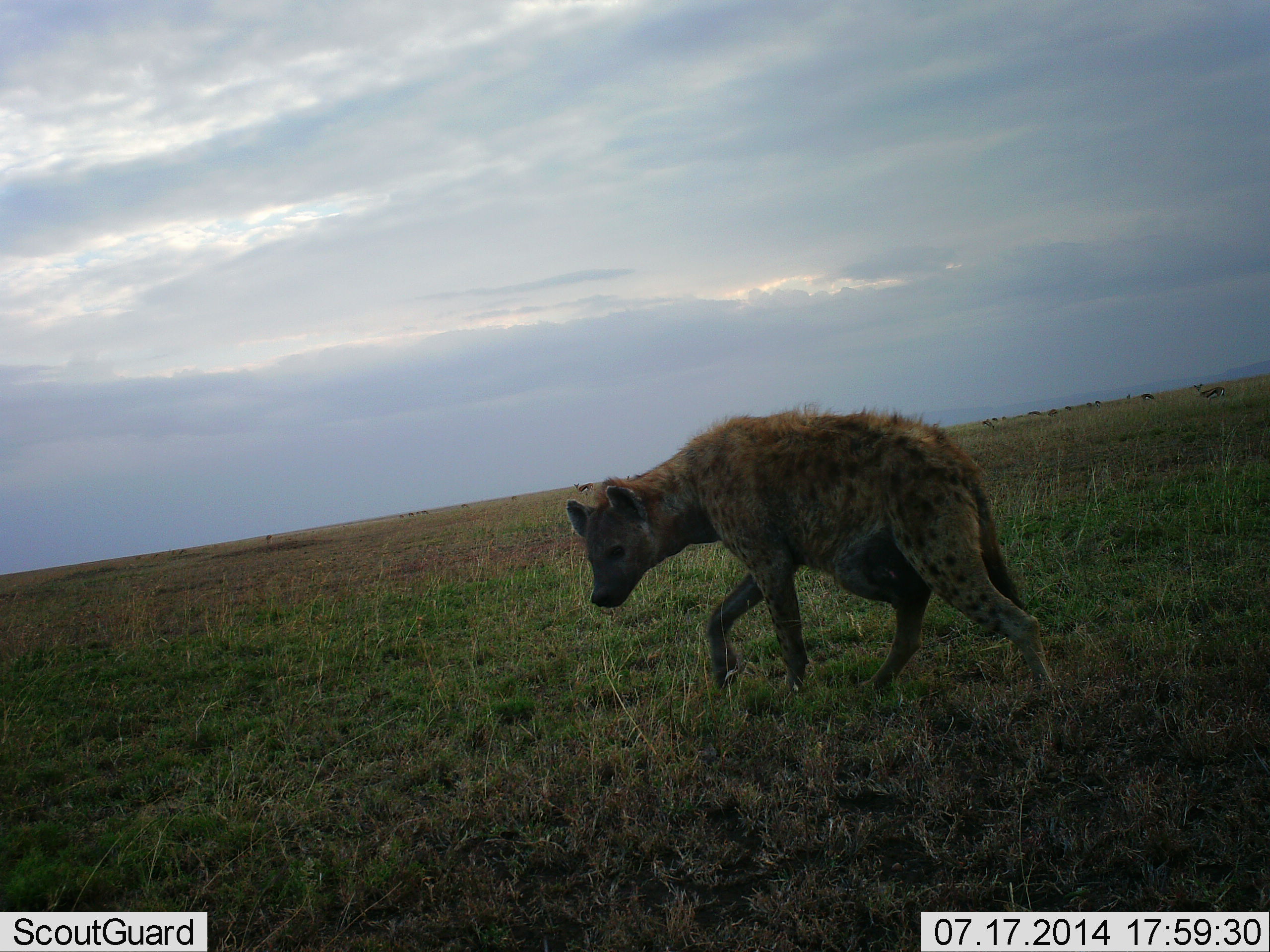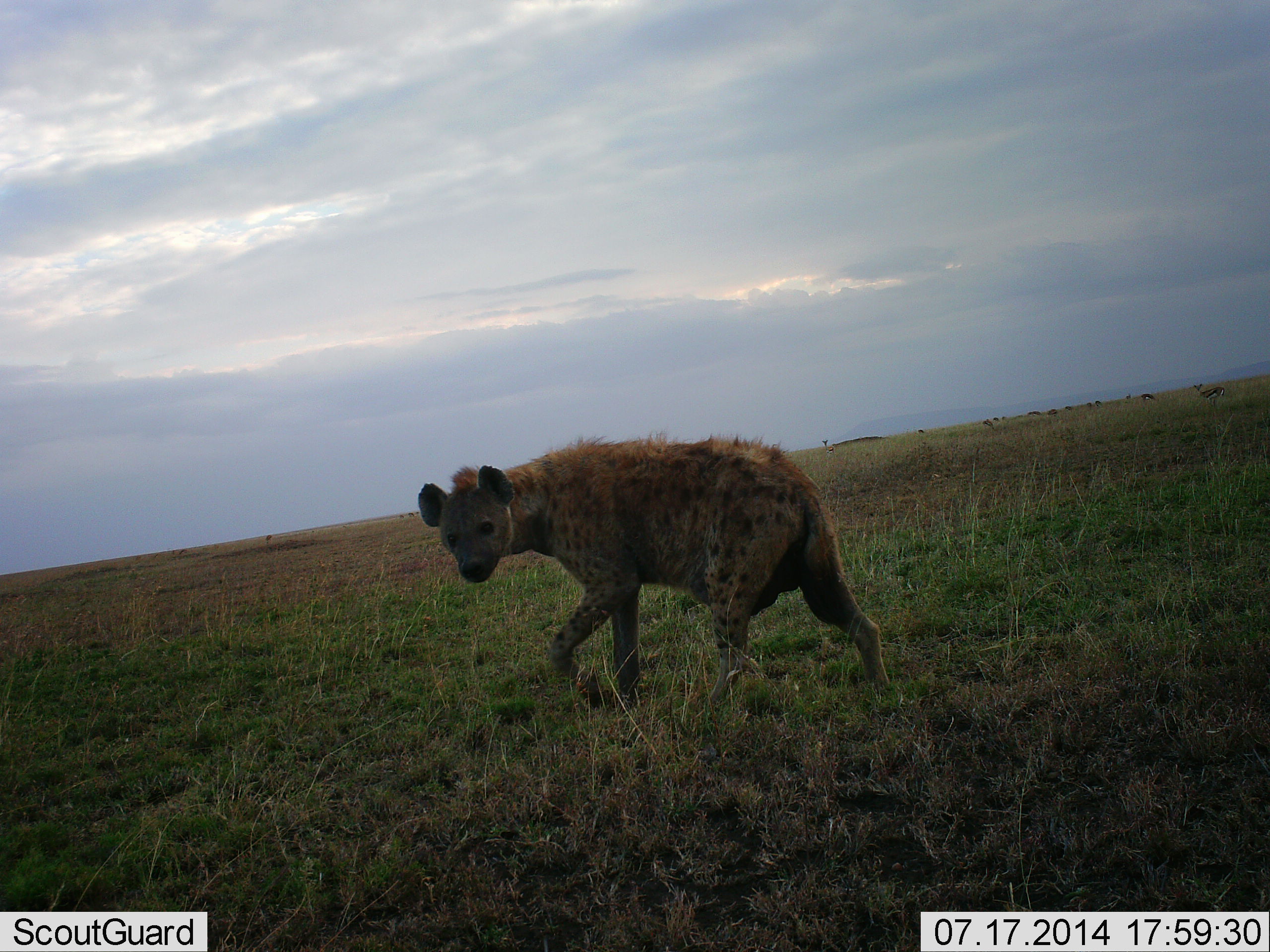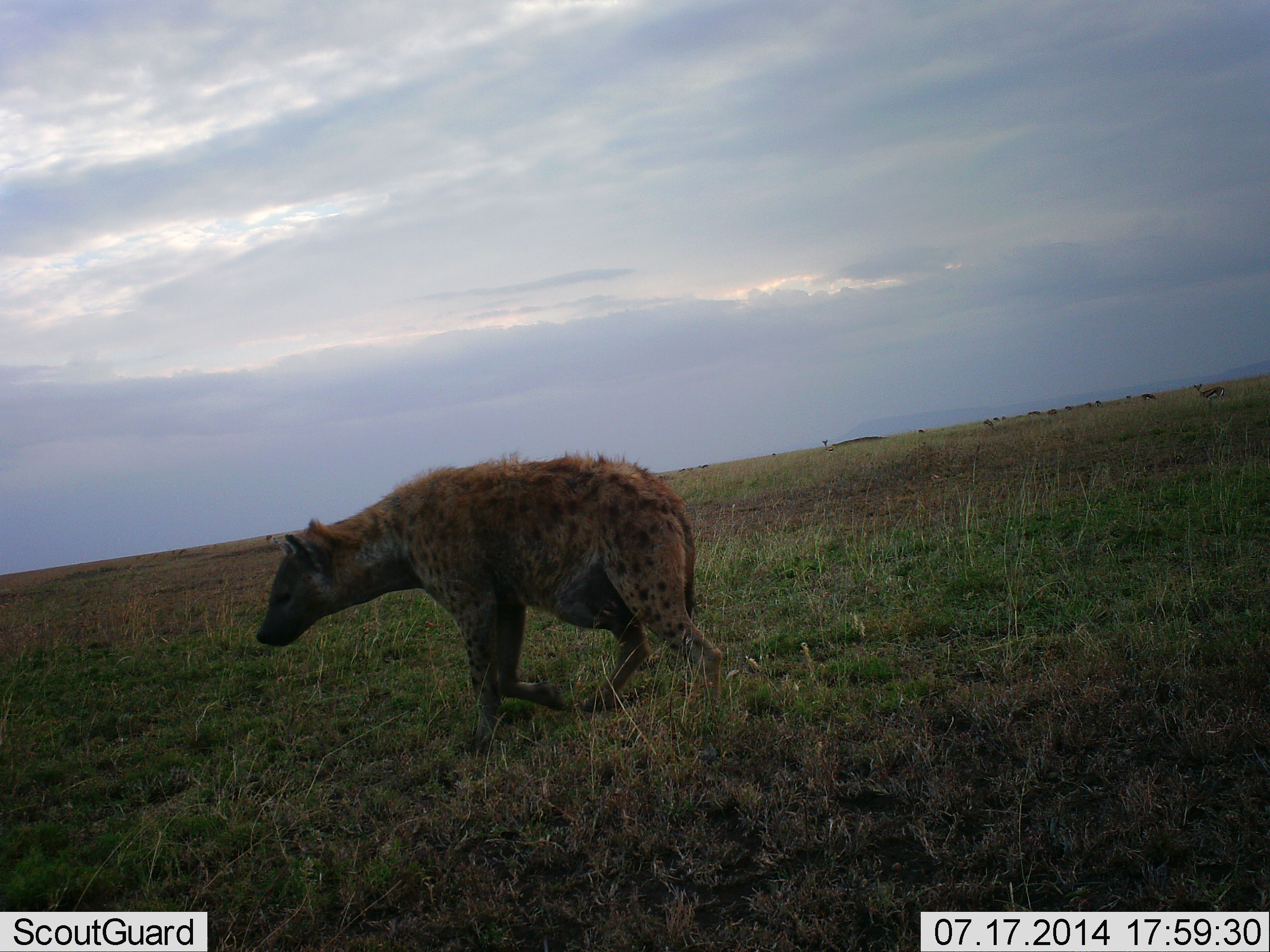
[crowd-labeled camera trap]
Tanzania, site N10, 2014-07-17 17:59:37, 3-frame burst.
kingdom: Animalia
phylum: Chordata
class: Mammalia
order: Carnivora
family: Hyaenidae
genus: Crocuta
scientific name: Crocuta crocuta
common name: spotted hyena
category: hyenaspotted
Hyenaspotted (spotted hyena) (Crocuta crocuta), count 1. Behavior (volunteer vote fractions): standing 8%, resting 0%, moving 92%, interacting 8%. Young present (vote fraction): 0%. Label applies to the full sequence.